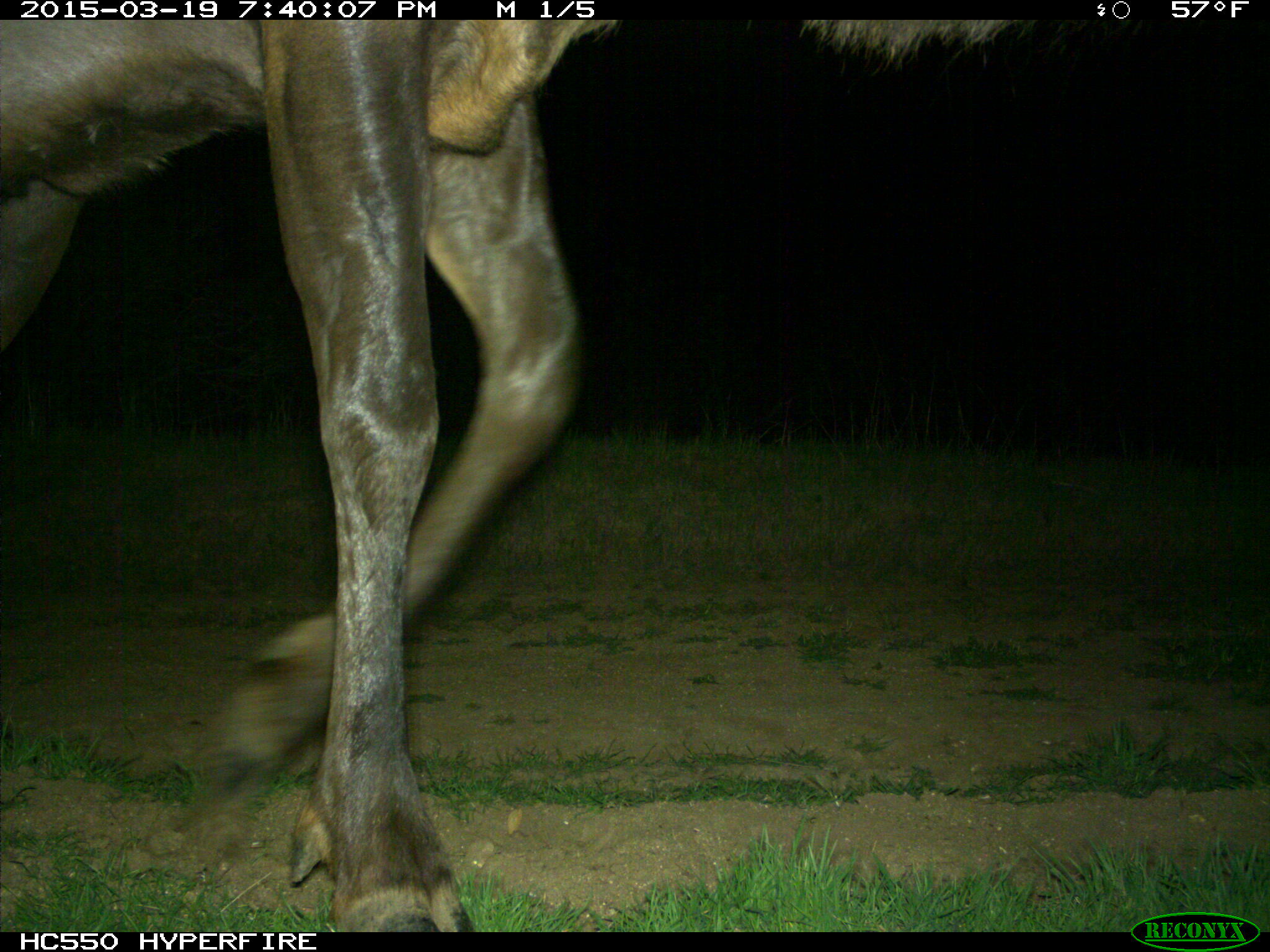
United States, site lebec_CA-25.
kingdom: Animalia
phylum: Chordata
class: Mammalia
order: Artiodactyla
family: Cervidae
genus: Cervus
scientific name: Cervus canadensis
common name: elk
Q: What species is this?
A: Cervus canadensis (elk).